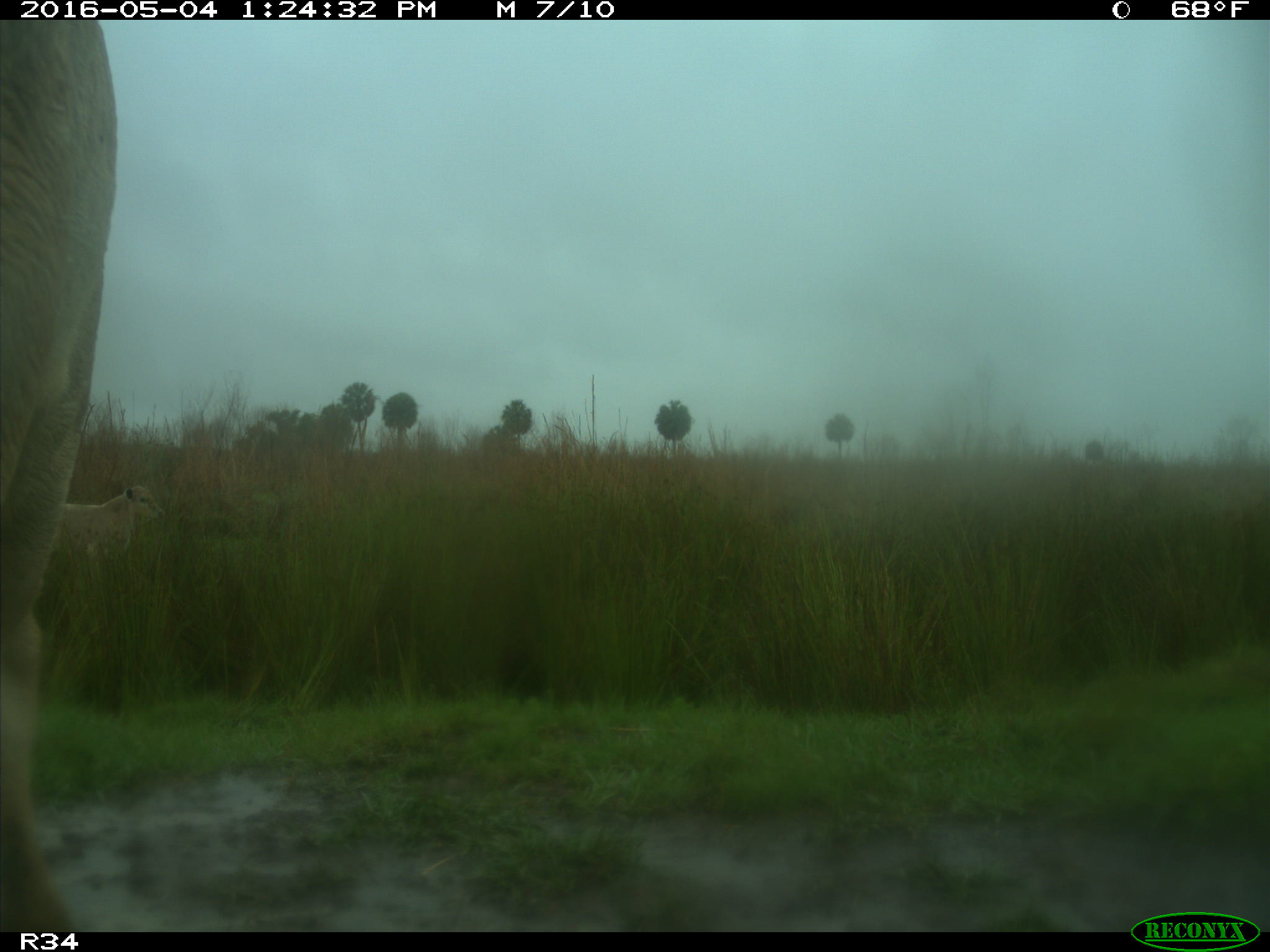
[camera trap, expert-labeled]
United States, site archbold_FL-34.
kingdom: Animalia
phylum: Chordata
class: Mammalia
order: Artiodactyla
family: Bovidae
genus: Bos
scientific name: Bos taurus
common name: domestic cow